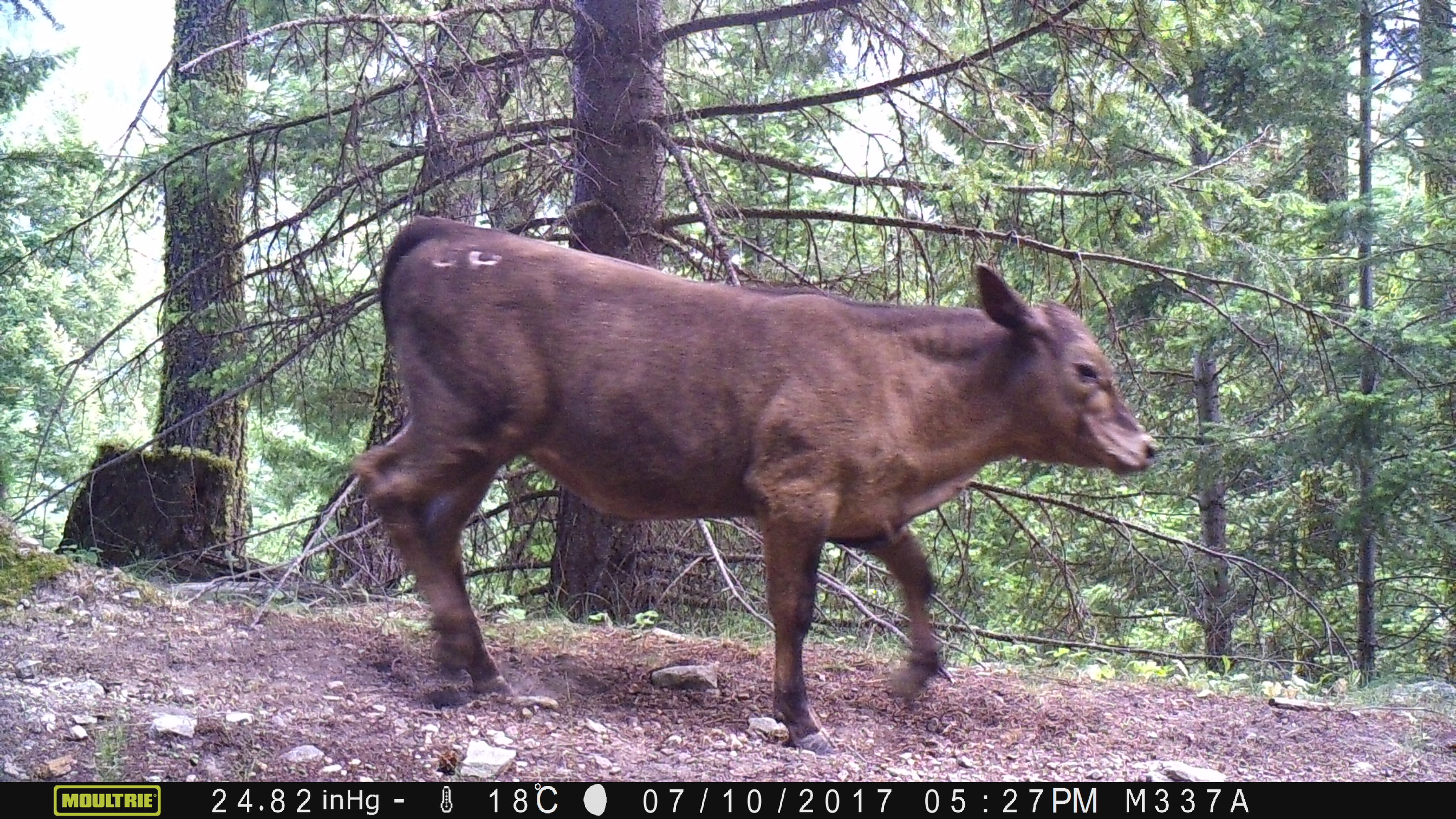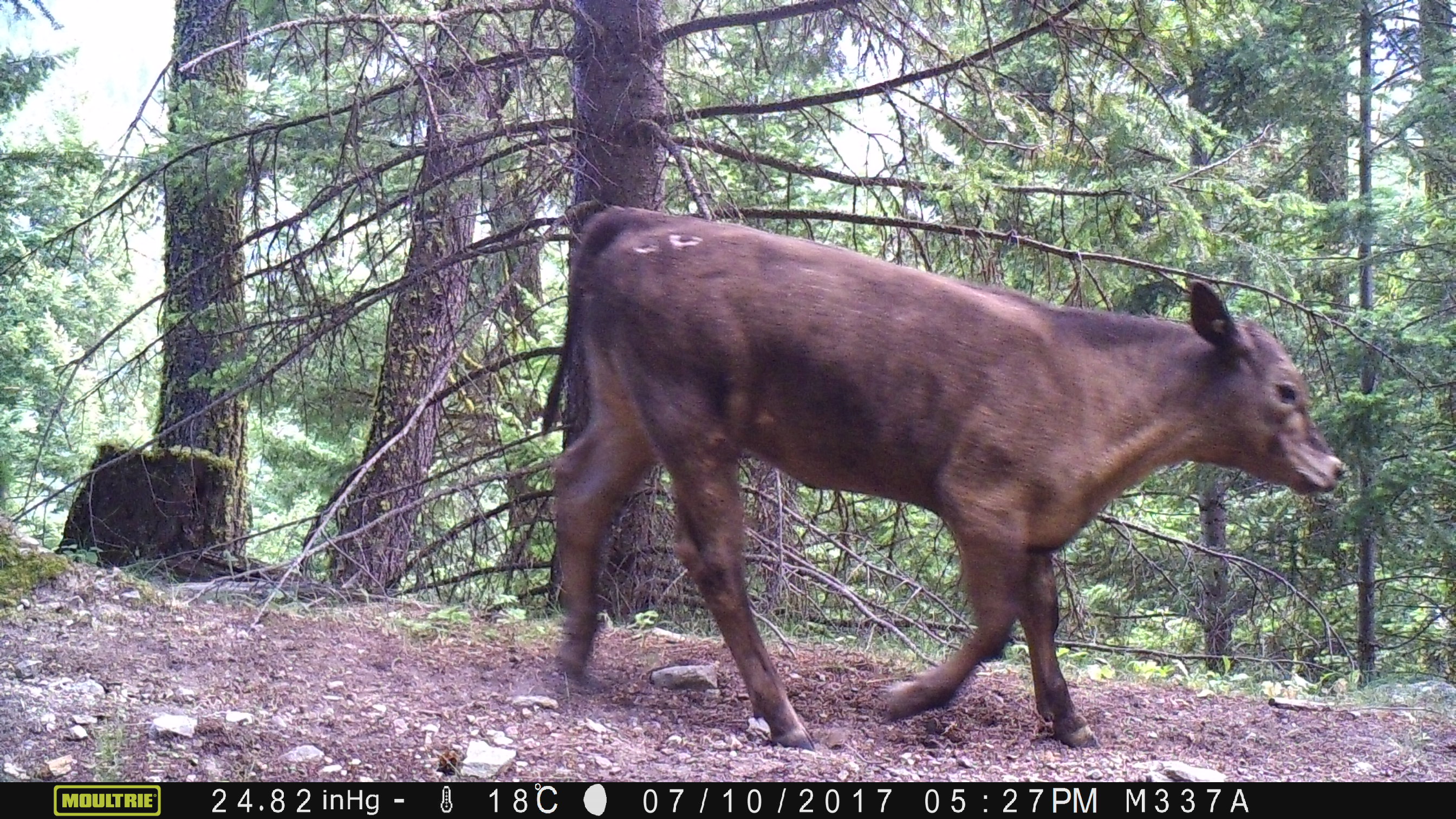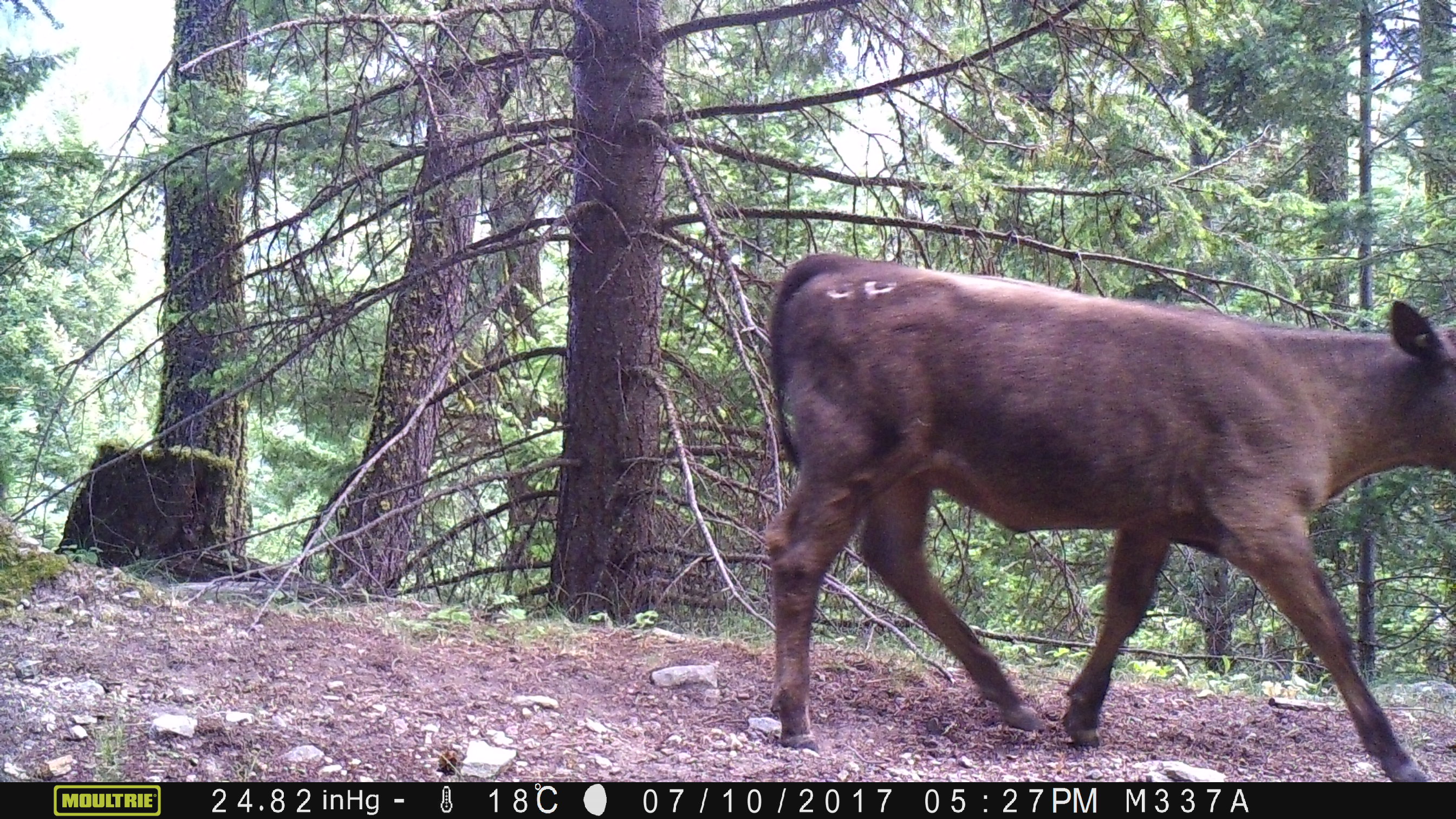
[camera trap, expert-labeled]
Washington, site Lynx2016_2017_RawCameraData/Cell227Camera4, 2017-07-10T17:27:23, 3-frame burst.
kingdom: Animalia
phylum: Chordata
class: Mammalia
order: Artiodactyla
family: Bovidae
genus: Bos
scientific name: Bos taurus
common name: domestic cattle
Domestic cattle (Bos taurus). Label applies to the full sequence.